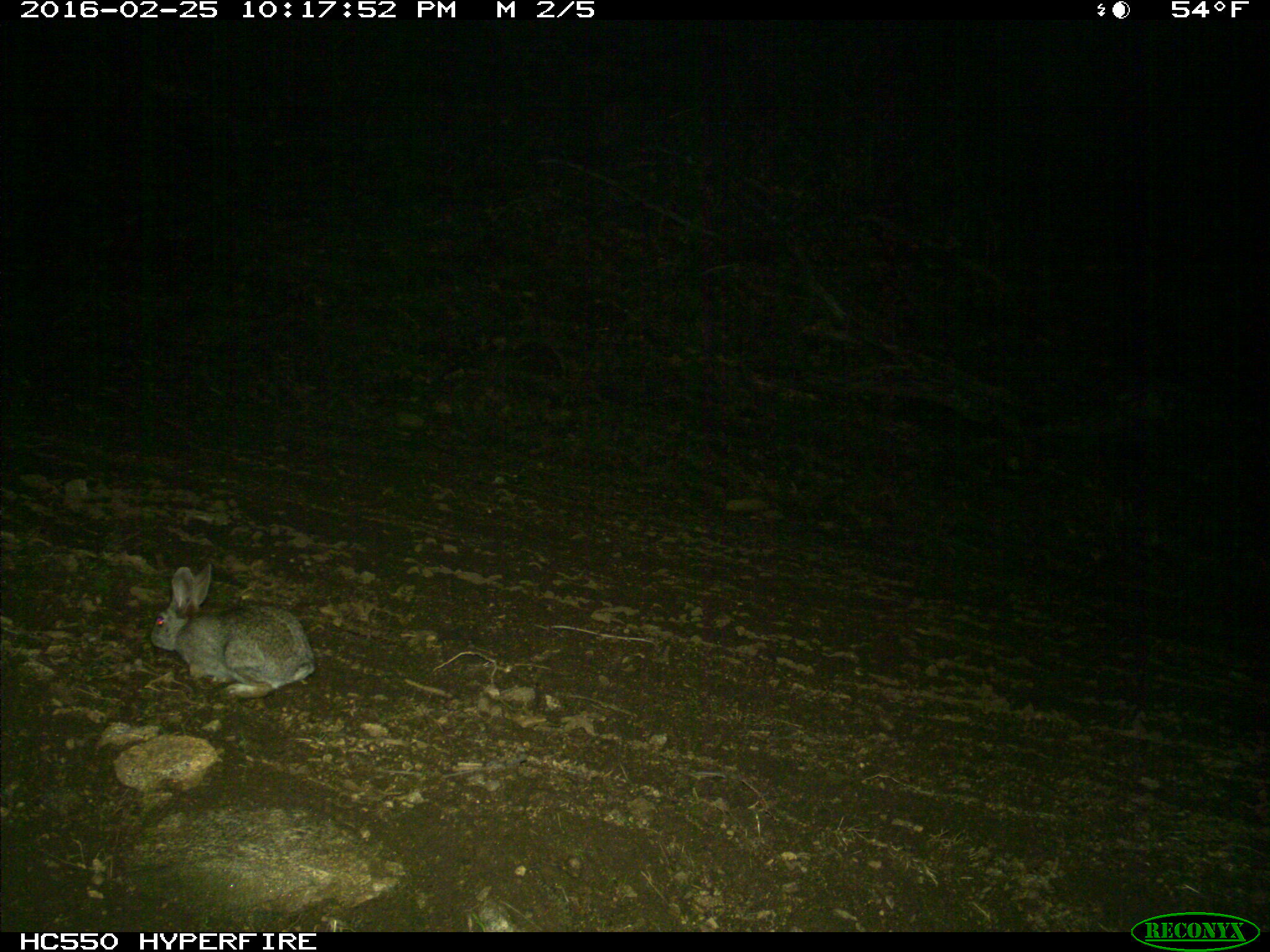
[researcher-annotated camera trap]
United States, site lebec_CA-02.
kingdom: Animalia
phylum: Chordata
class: Mammalia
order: Lagomorpha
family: Leporidae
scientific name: Leporidae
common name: rabbits and hares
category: unidentified rabbit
Unidentified rabbit (rabbits and hares) (Leporidae).